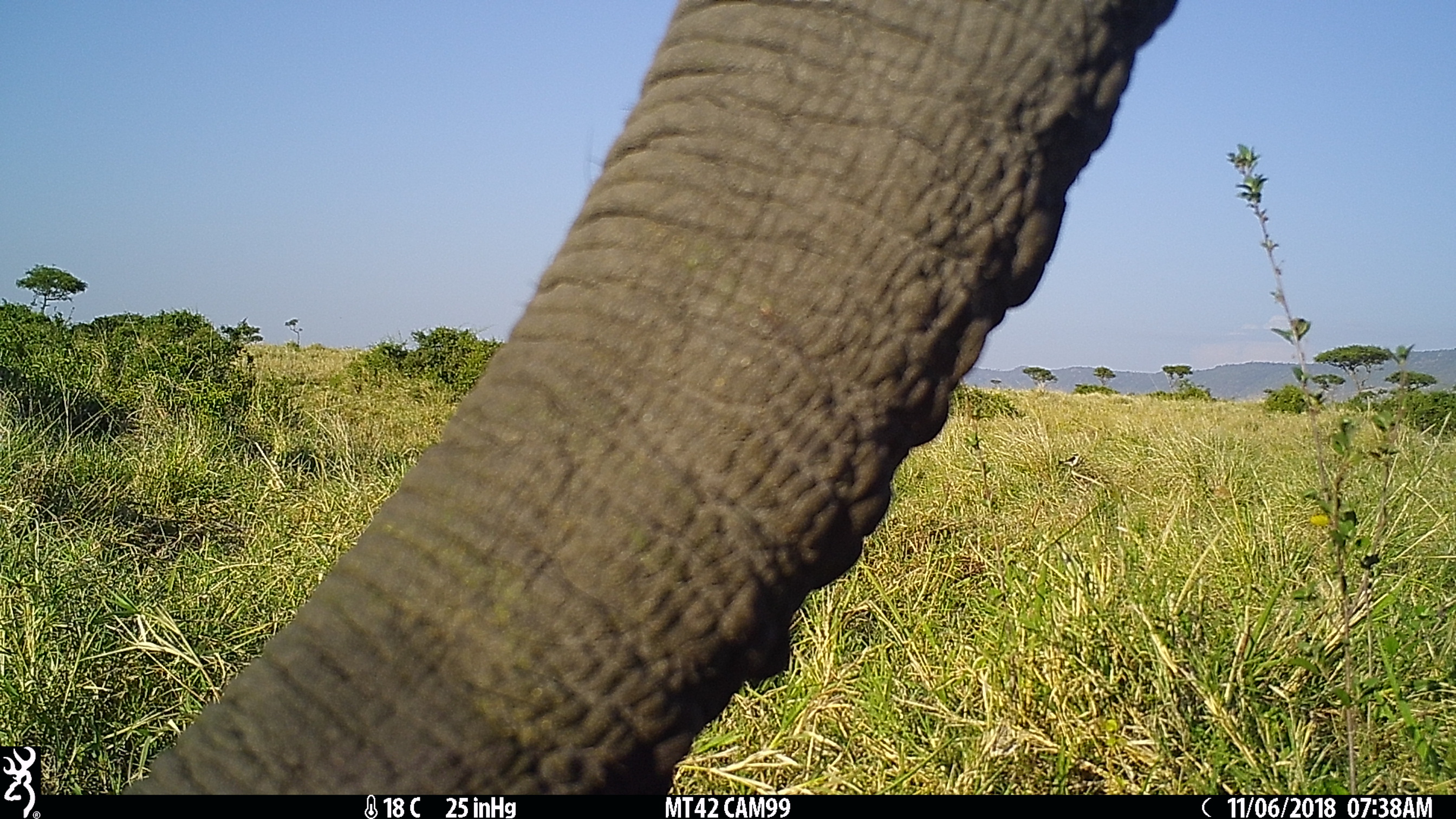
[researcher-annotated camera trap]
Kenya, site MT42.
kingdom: Animalia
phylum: Chordata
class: Mammalia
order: Proboscidea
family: Elephantidae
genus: Loxodonta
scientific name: Loxodonta africana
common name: elephant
Elephant (Loxodonta africana).